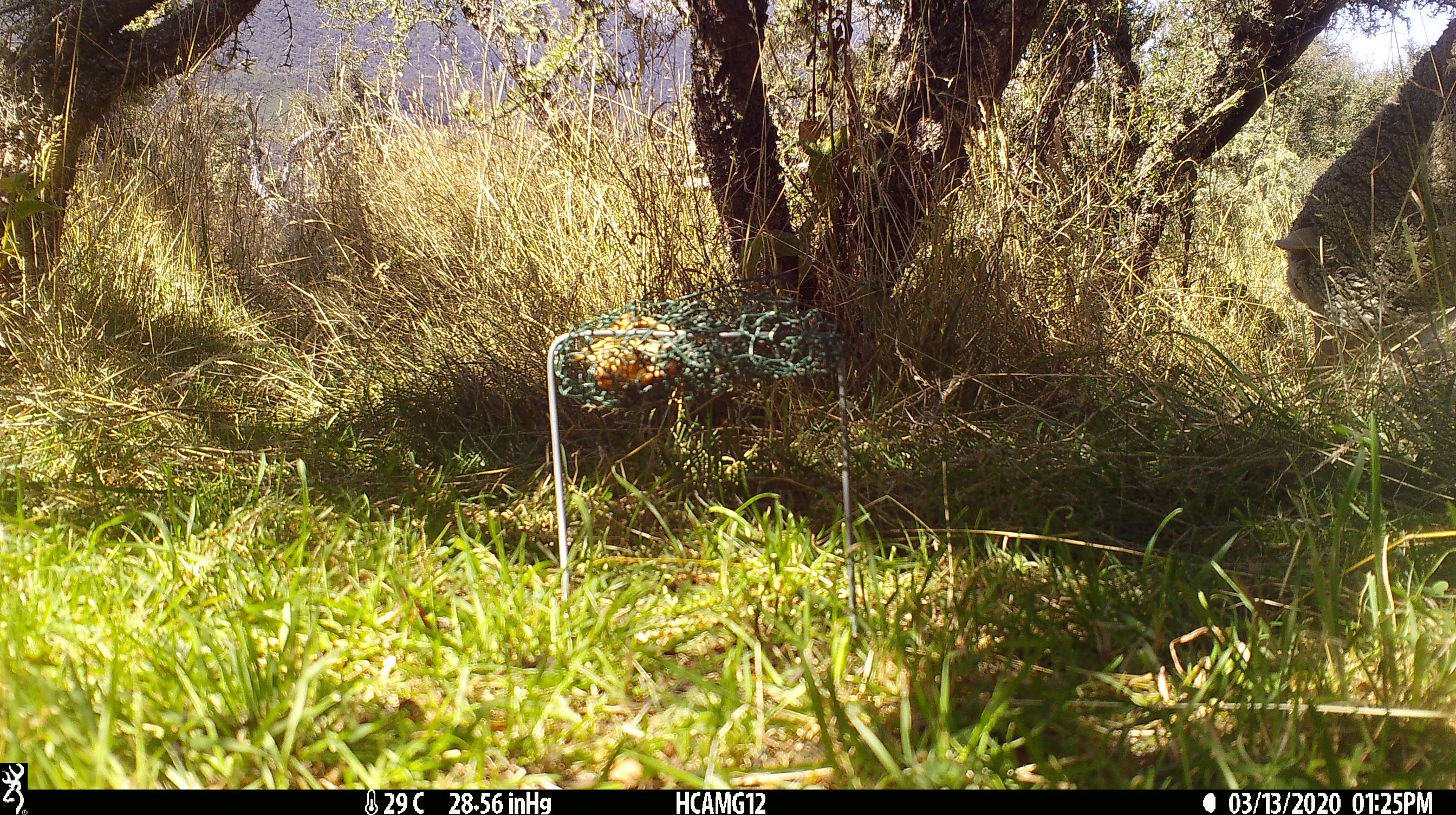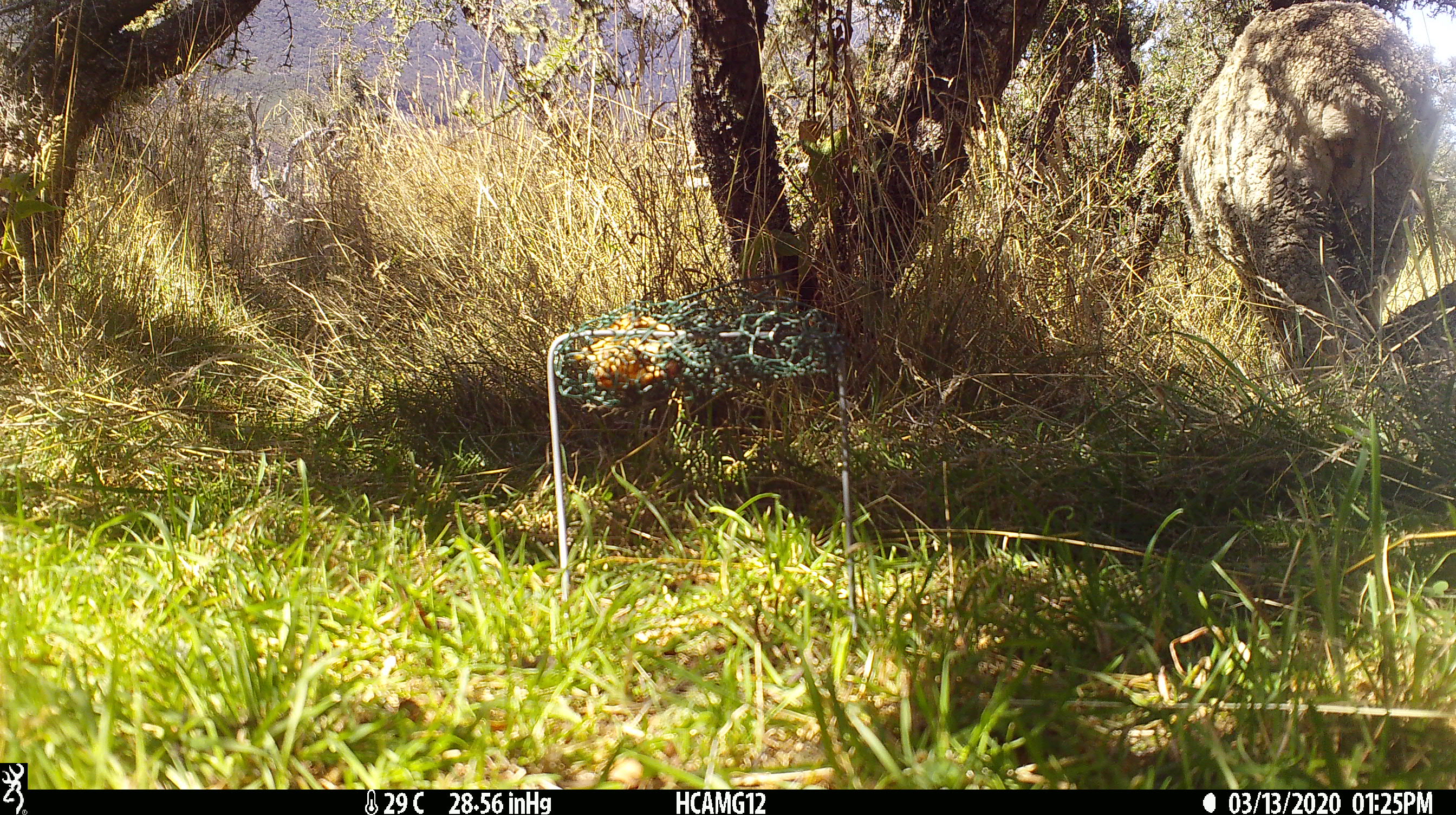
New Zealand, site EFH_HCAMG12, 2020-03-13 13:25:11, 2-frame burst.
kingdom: Animalia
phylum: Chordata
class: Mammalia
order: Artiodactyla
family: Bovidae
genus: Ovis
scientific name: Ovis aries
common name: domestic sheep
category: sheep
Sheep (domestic sheep) (Ovis aries).